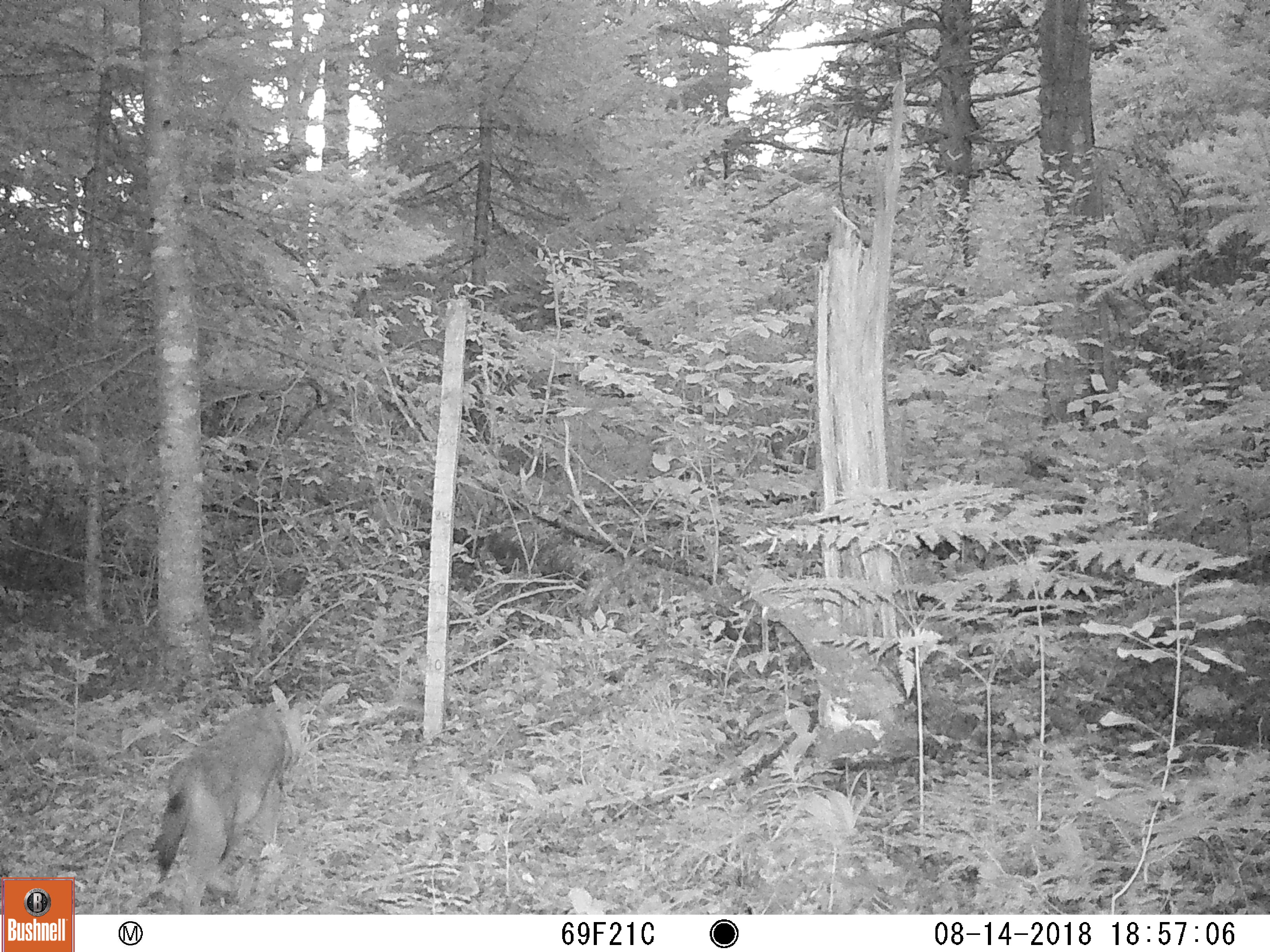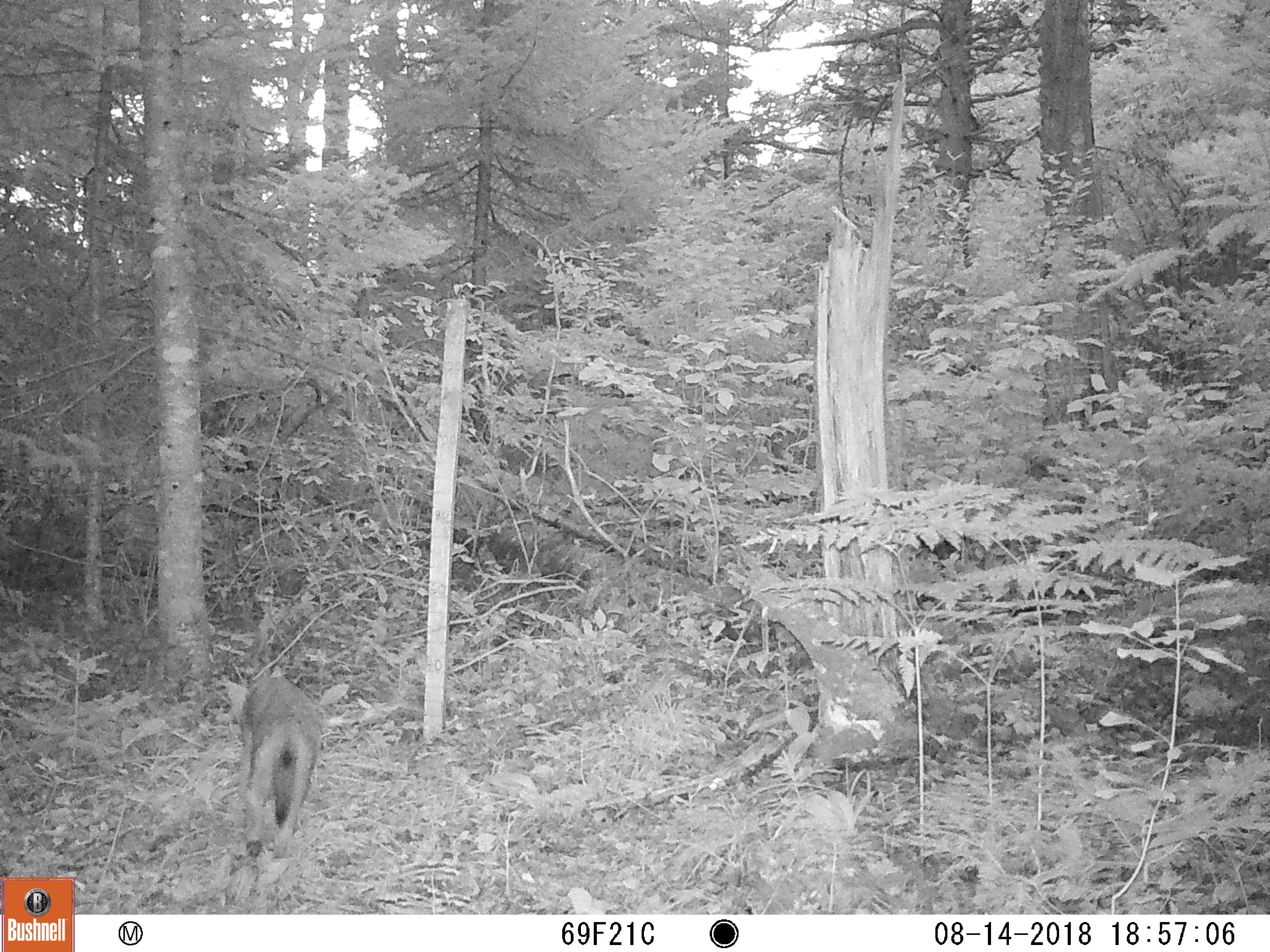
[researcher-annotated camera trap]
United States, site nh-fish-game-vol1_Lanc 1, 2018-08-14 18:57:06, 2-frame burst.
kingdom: Animalia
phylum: Chordata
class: Mammalia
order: Carnivora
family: Canidae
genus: Canis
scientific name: Canis latrans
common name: coyote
Coyote (Canis latrans).